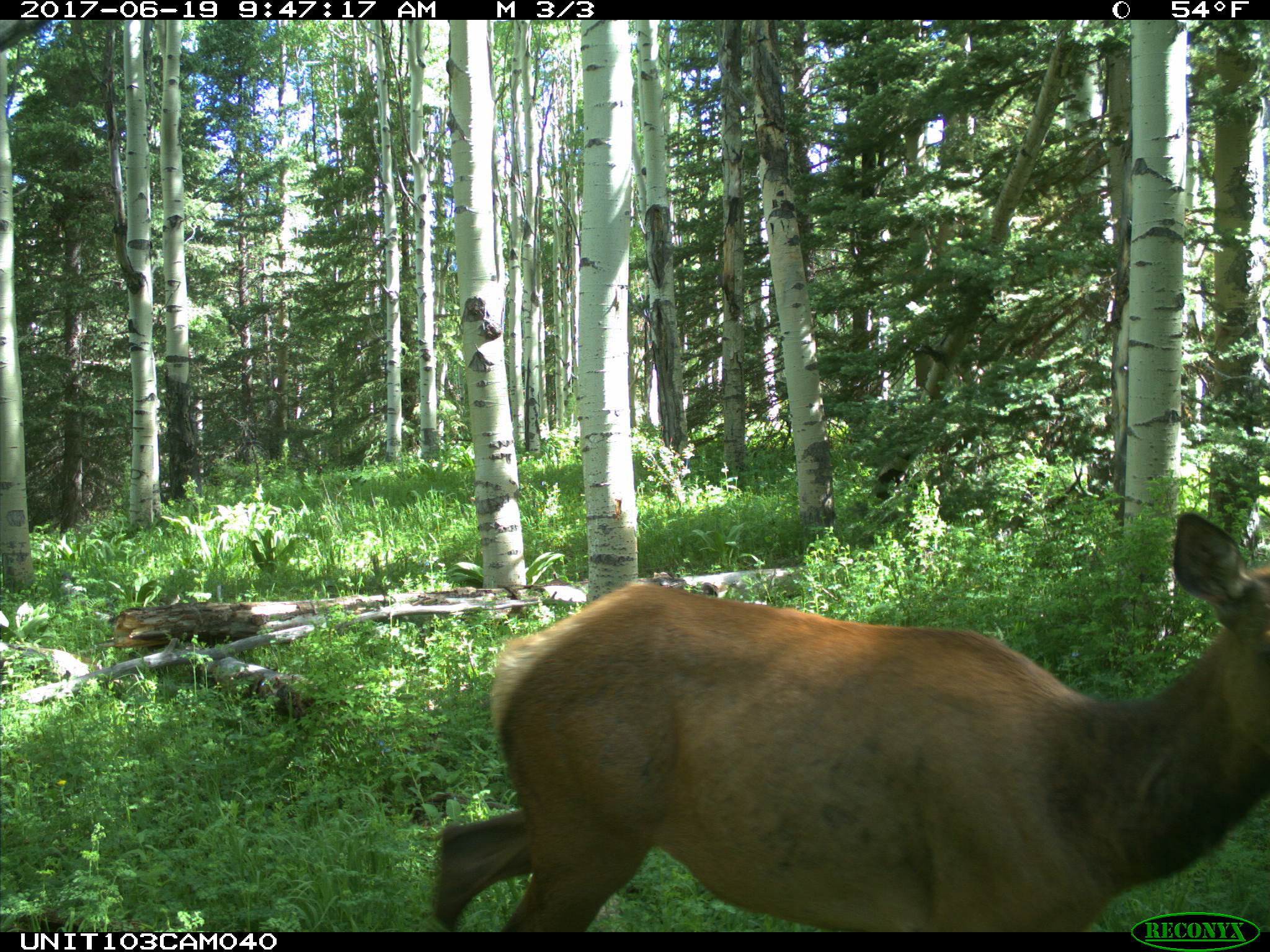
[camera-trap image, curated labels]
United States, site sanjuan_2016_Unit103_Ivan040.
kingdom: Animalia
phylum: Chordata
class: Mammalia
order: Artiodactyla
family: Cervidae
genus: Cervus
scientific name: Cervus elaphus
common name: red deer